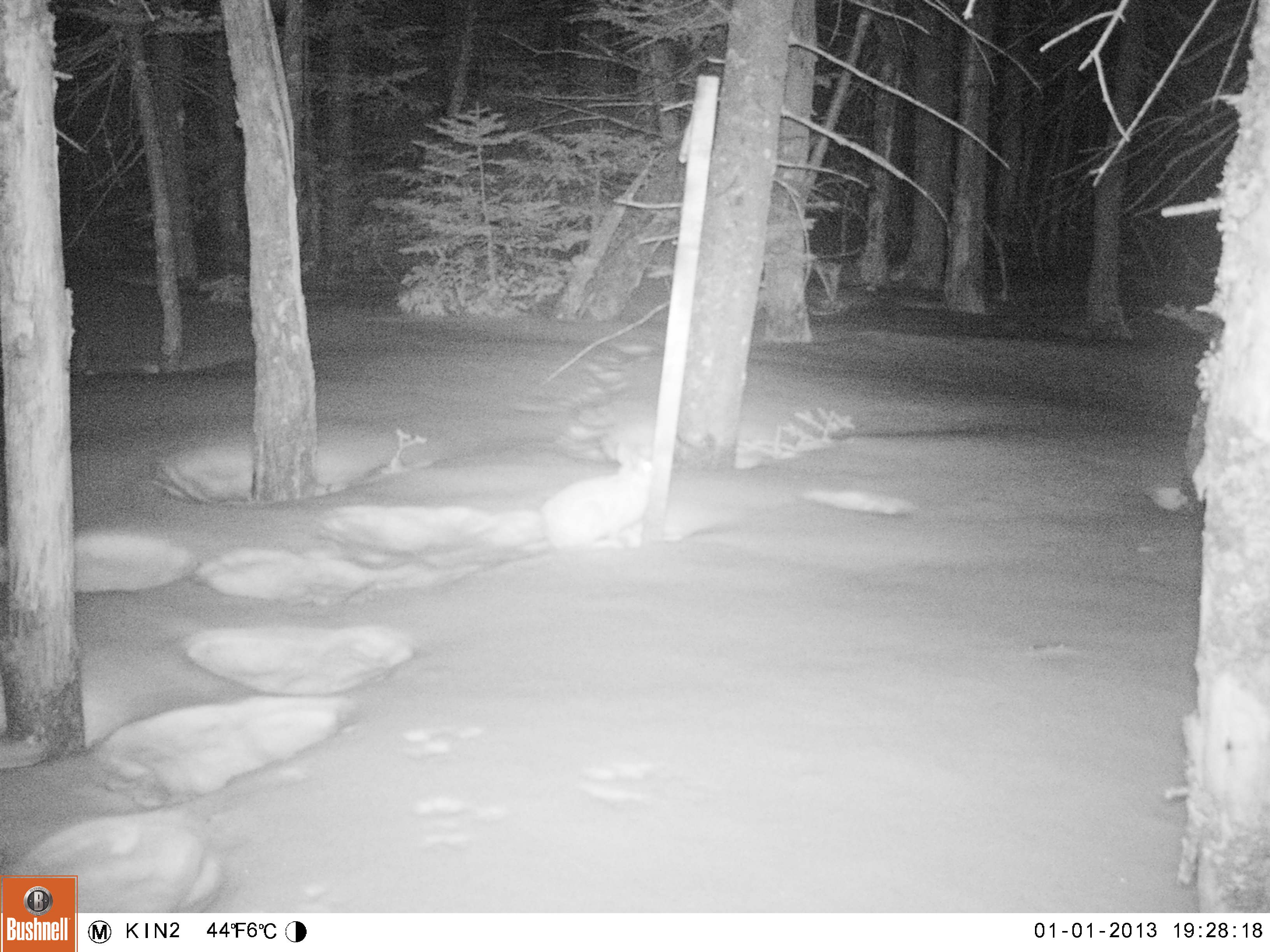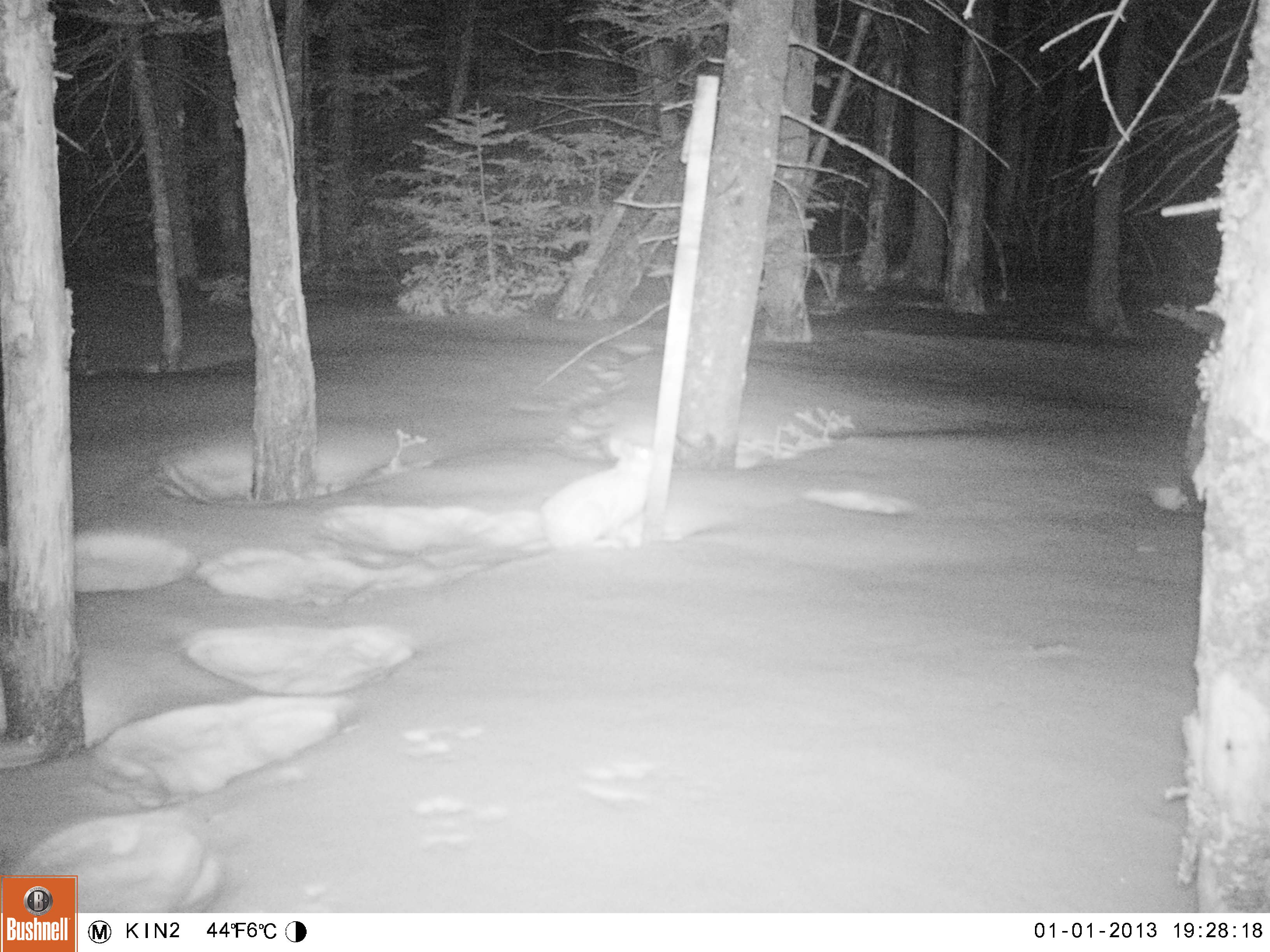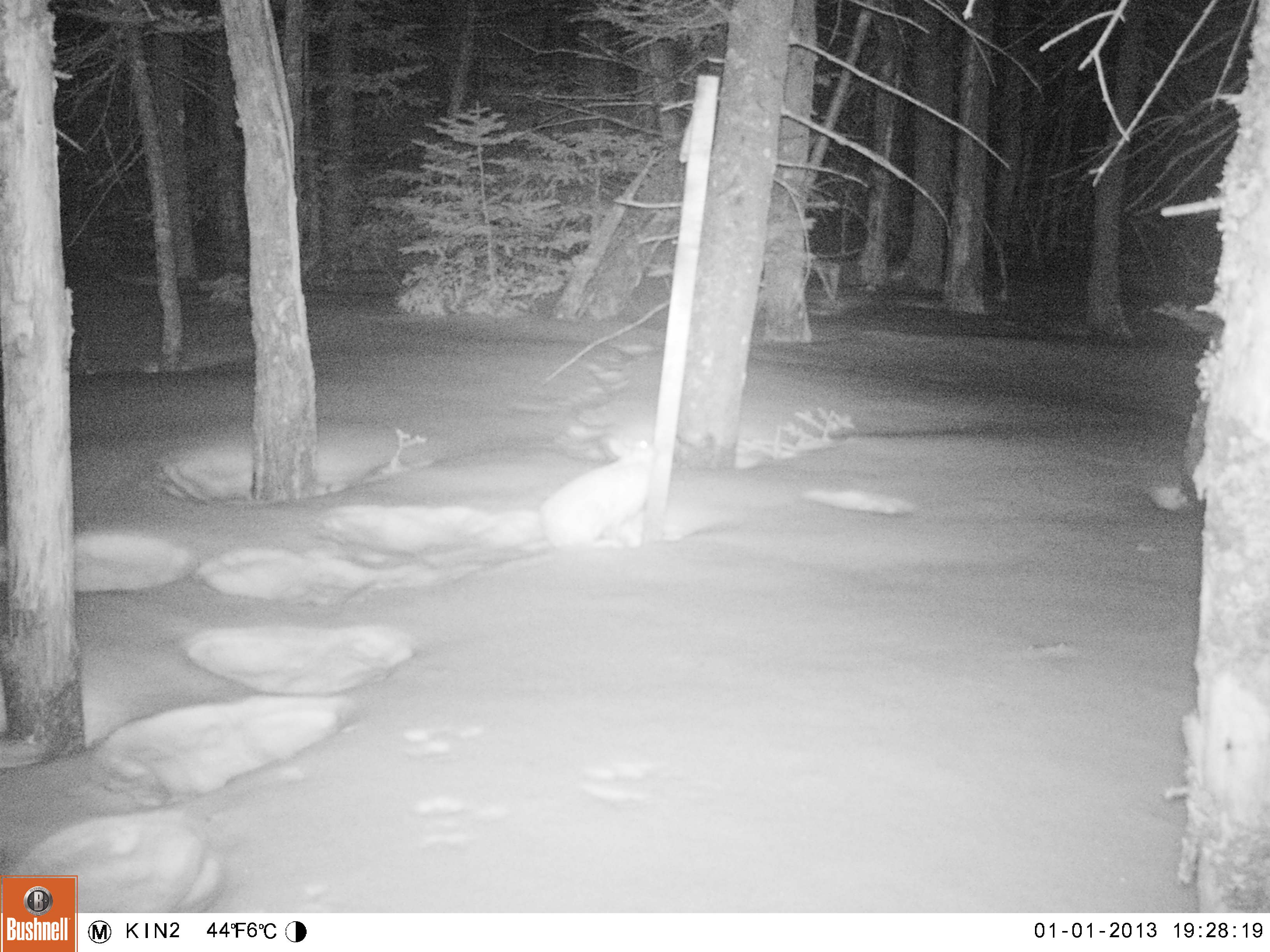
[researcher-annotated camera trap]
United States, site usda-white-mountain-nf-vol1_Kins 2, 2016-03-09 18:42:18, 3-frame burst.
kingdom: Animalia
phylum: Chordata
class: Mammalia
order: Lagomorpha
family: Leporidae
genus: Lepus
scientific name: Lepus americanus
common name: snowshoe hare